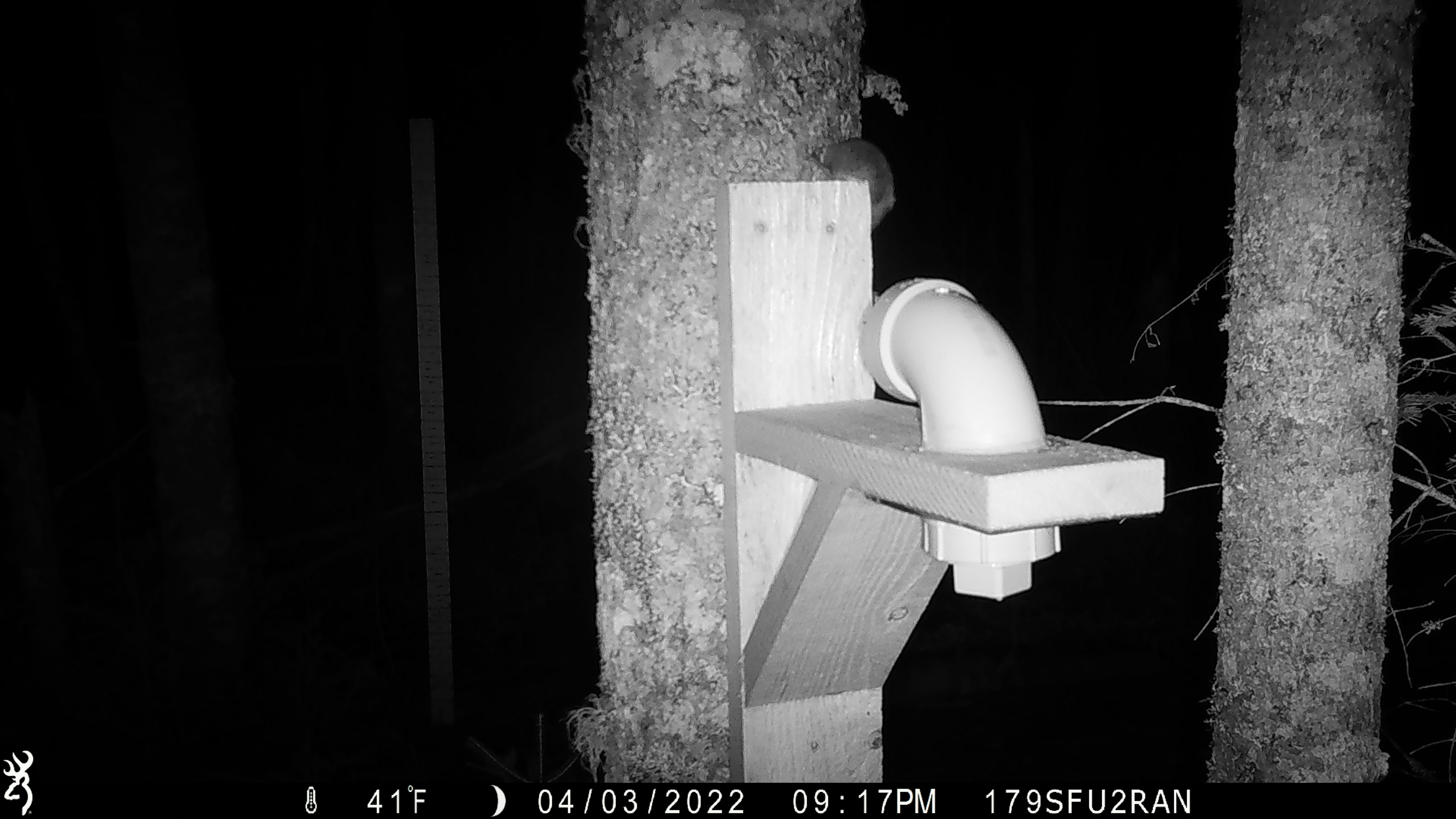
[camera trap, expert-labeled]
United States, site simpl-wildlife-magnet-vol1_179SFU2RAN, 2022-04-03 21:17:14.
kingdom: Animalia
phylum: Chordata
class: Mammalia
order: Rodentia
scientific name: Rodentia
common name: mouse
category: mouse sp.